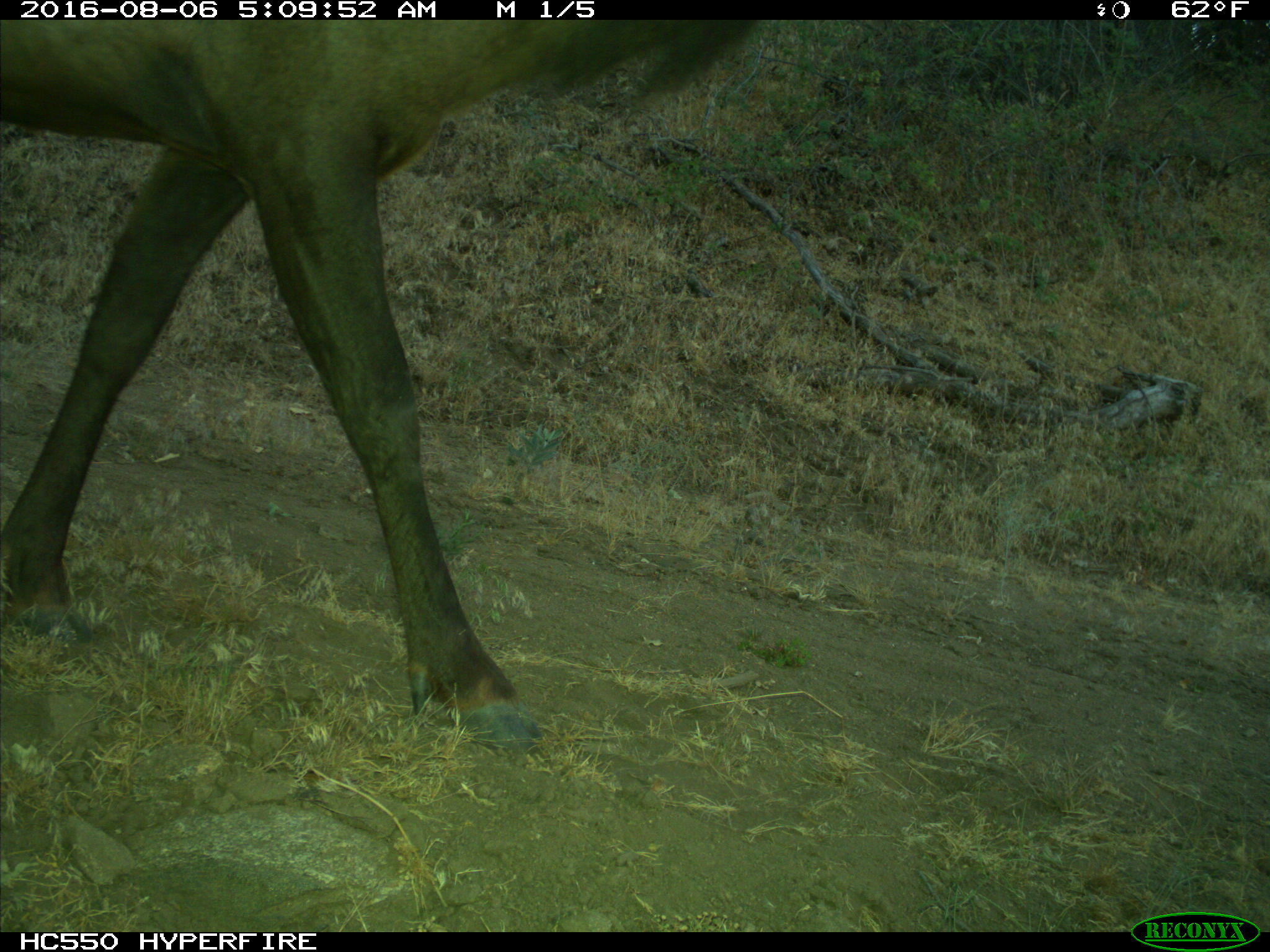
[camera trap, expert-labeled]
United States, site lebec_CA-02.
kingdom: Animalia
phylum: Chordata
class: Mammalia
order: Artiodactyla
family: Cervidae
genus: Cervus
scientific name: Cervus canadensis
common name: elk